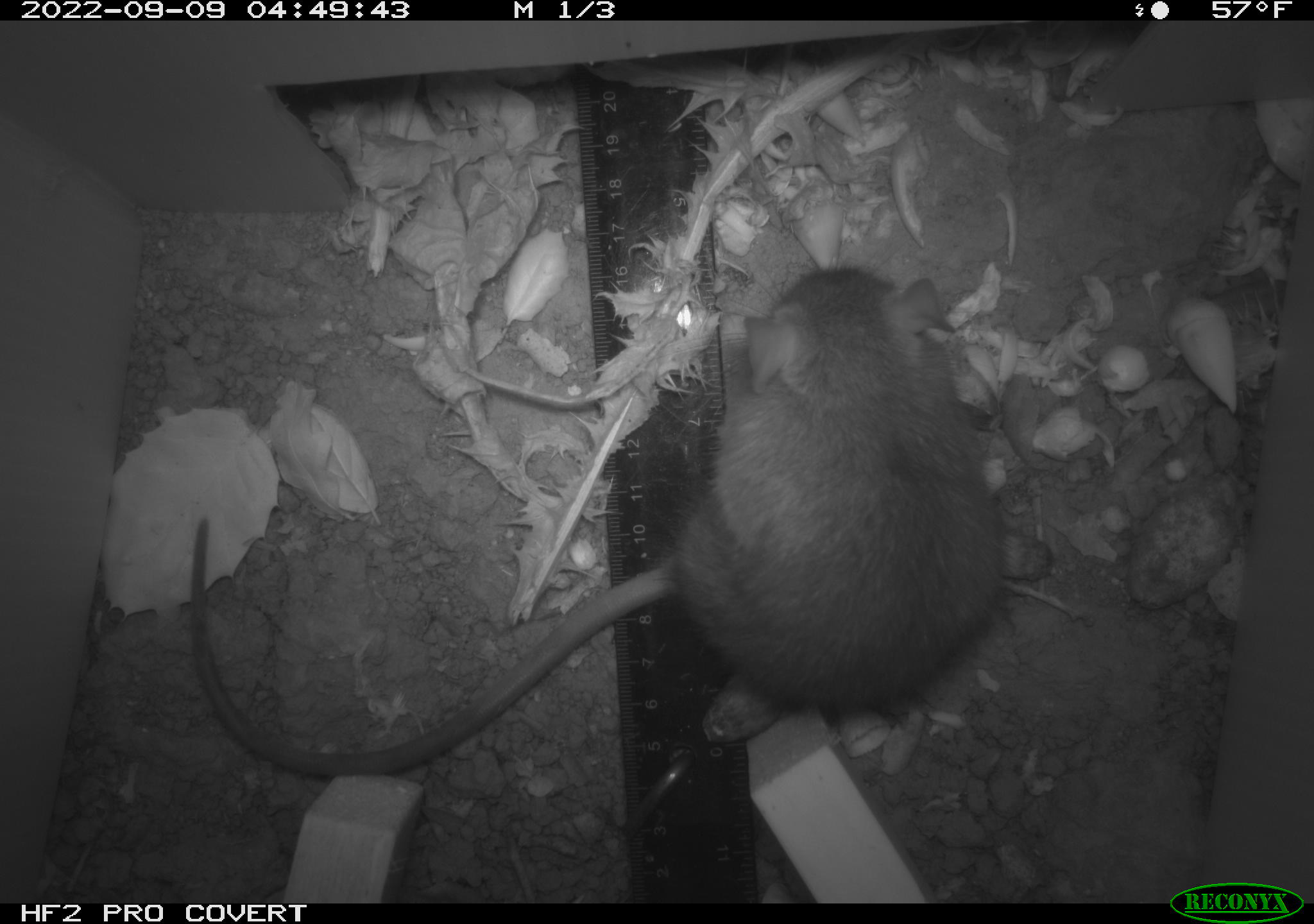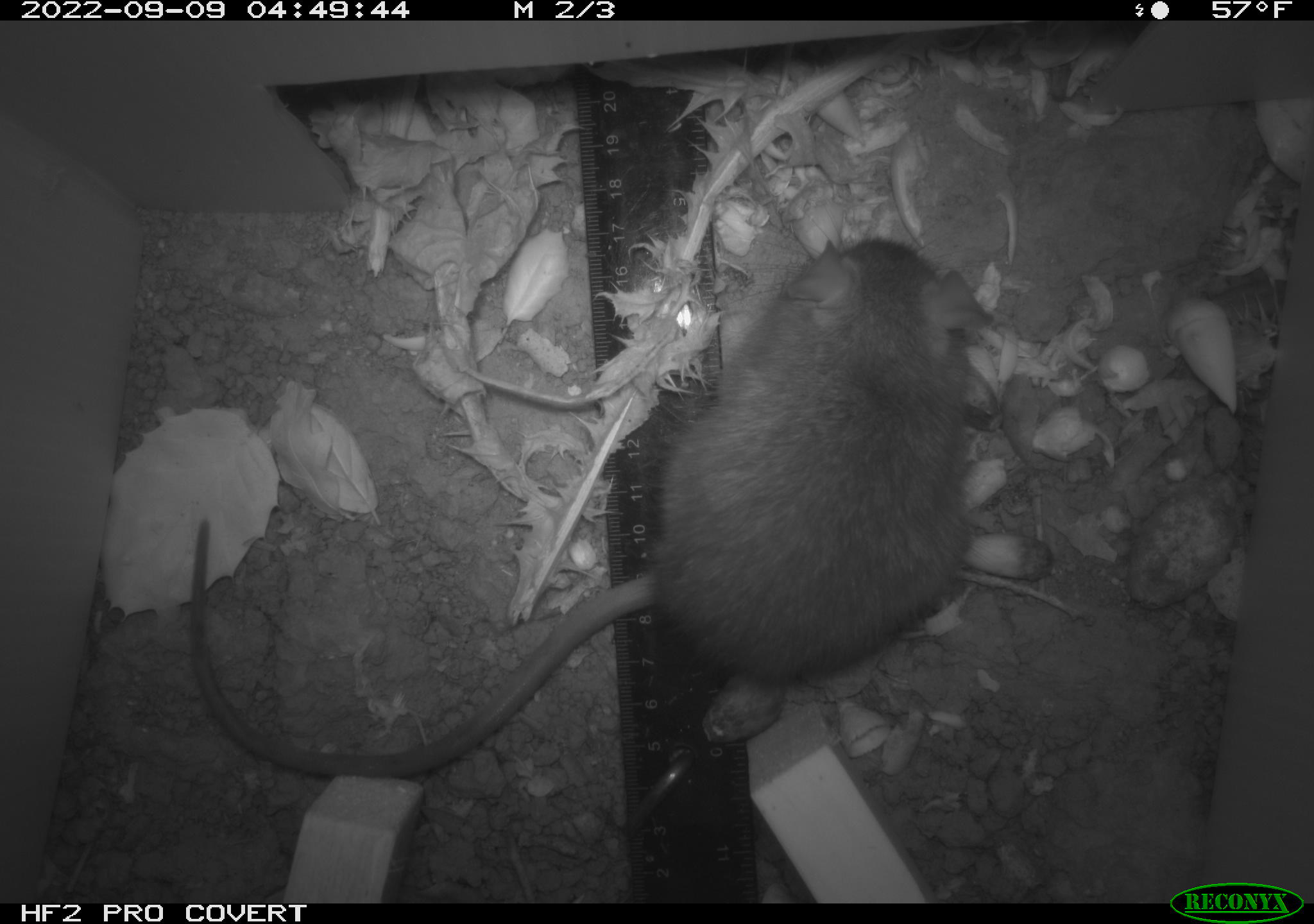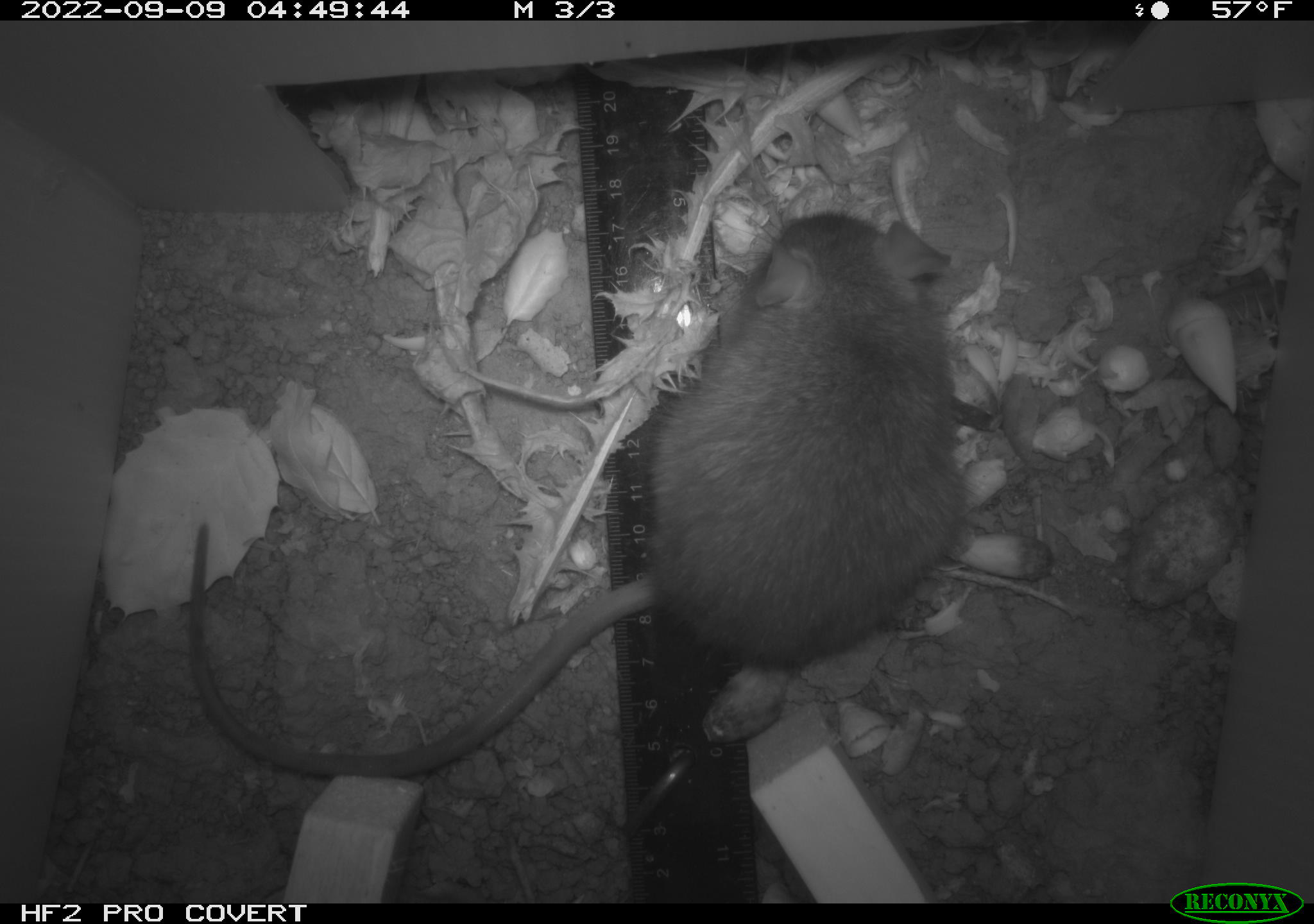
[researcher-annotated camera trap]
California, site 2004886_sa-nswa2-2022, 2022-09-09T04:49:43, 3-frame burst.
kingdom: Animalia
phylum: Chordata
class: Mammalia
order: Rodentia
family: Muridae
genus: Rattus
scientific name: Rattus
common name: rat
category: rattus species